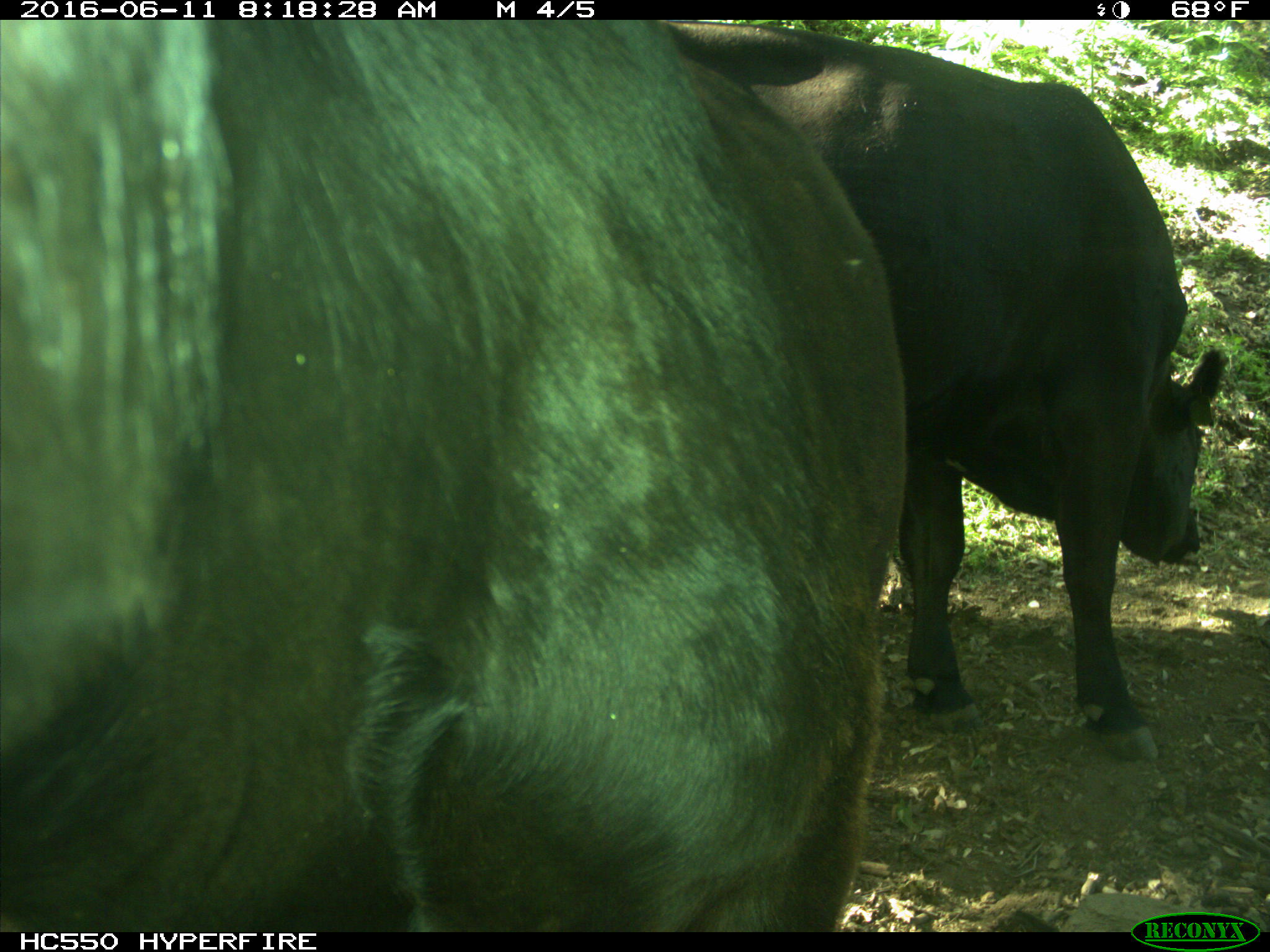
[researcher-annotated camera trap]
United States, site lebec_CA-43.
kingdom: Animalia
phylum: Chordata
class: Mammalia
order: Artiodactyla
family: Bovidae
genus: Bos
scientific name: Bos taurus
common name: domestic cow